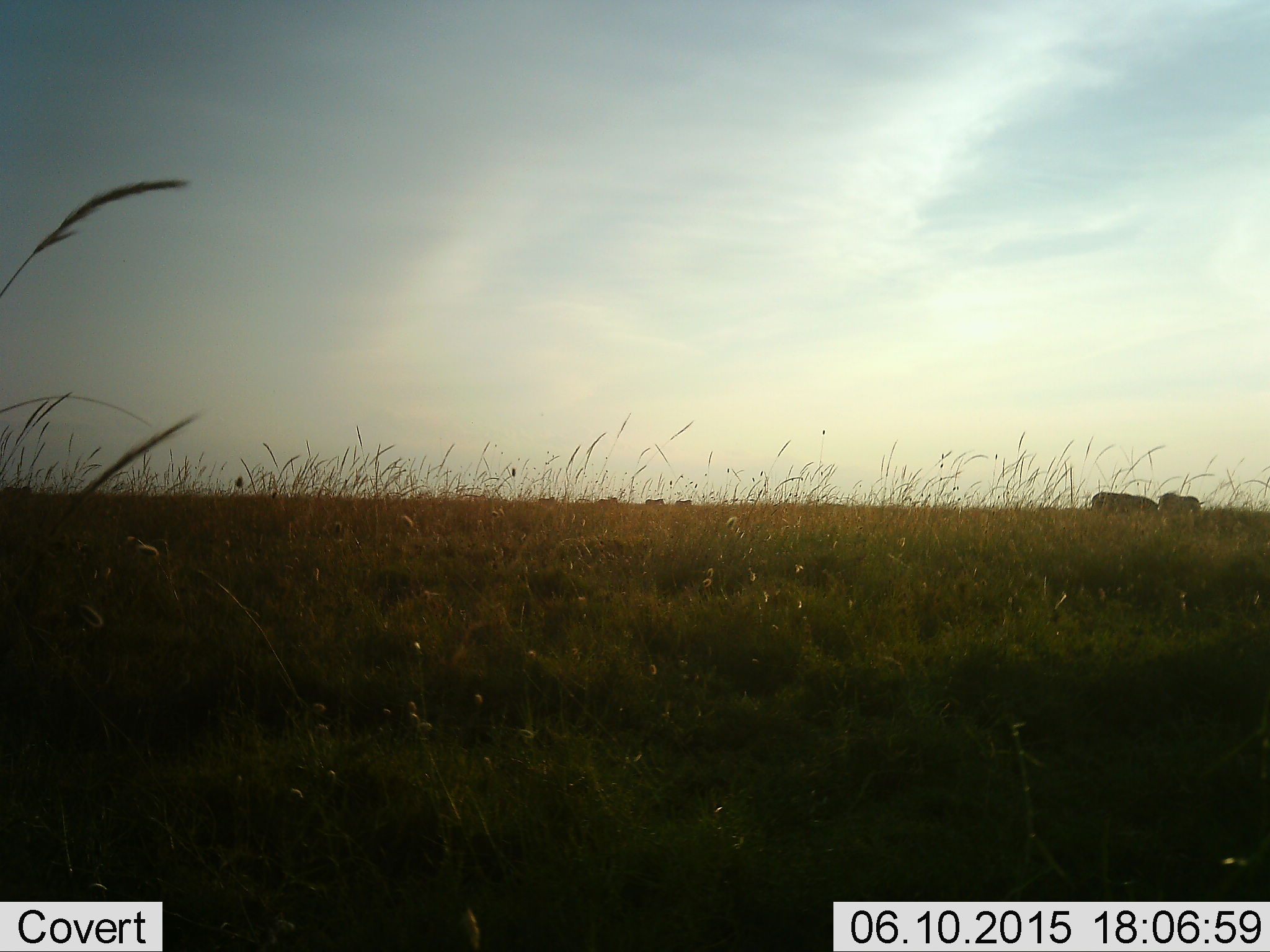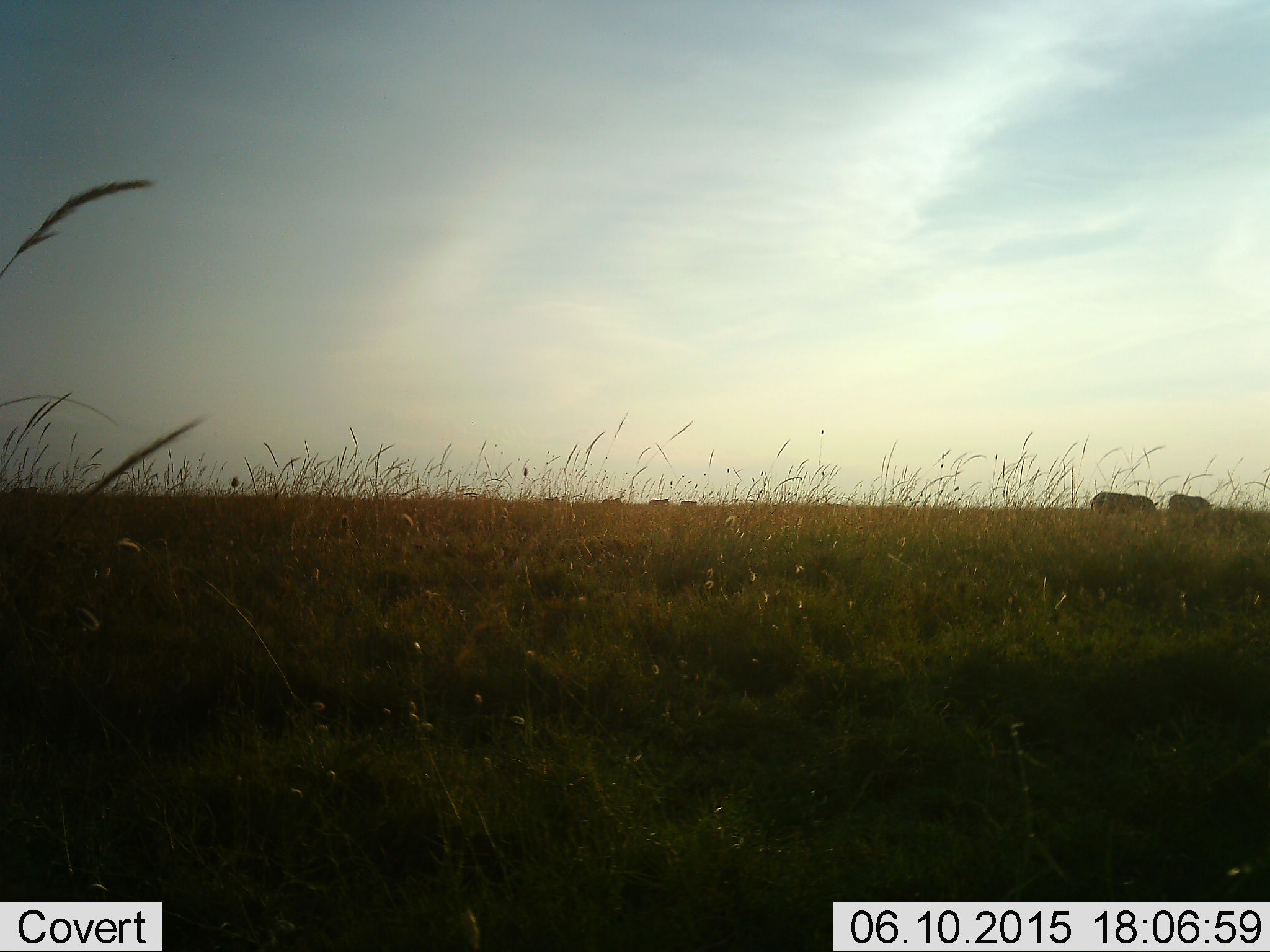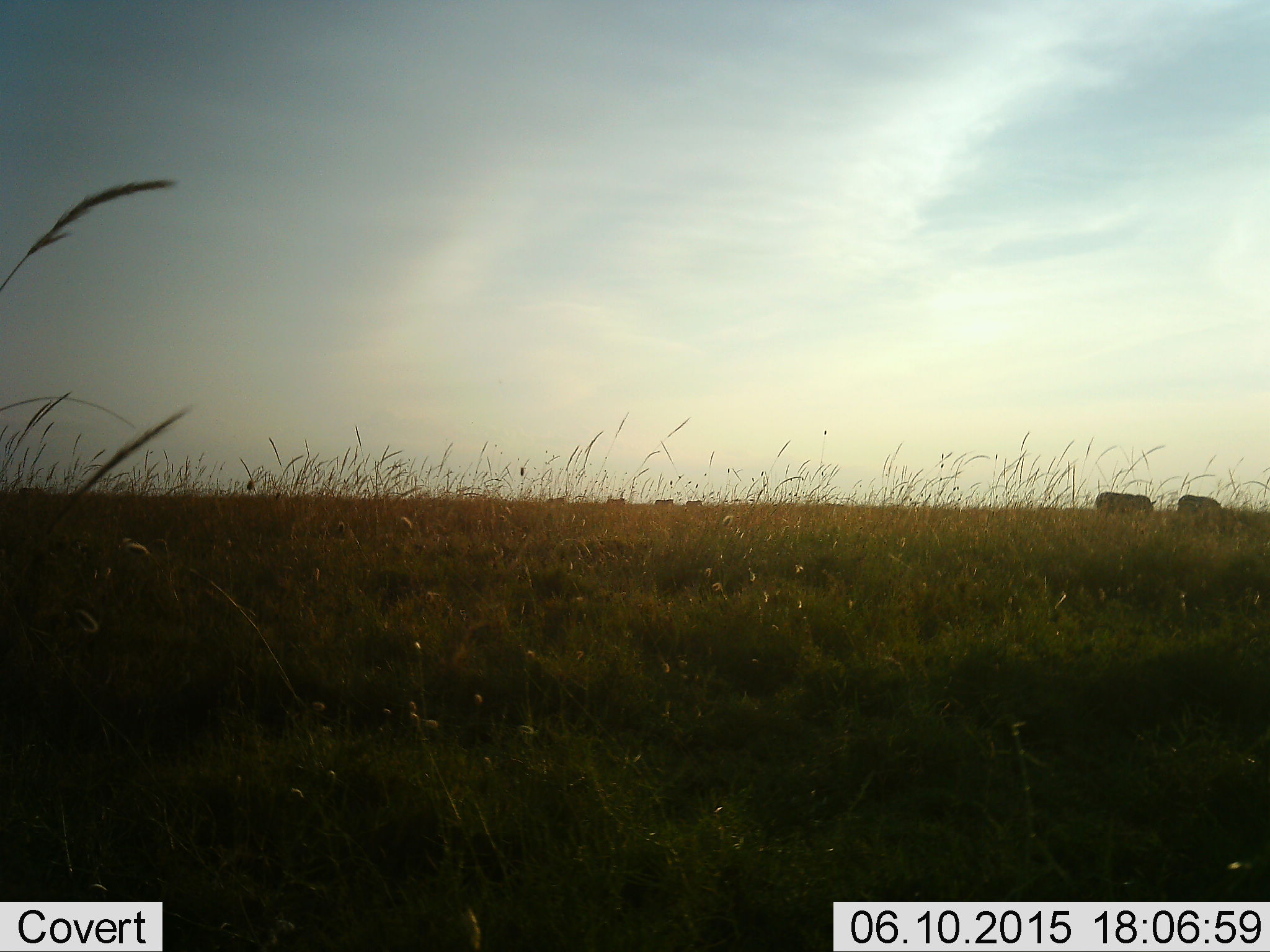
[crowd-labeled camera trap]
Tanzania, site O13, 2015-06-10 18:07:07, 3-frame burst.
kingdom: Animalia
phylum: Chordata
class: Mammalia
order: Perissodactyla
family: Equidae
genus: Equus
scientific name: Equus quagga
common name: plains zebra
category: zebra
Zebra (plains zebra) (Equus quagga), count 6. Behavior (volunteer vote fractions): standing 50%, resting 0%, moving 100%, interacting 0%. Young present (vote fraction): 0%. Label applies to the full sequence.